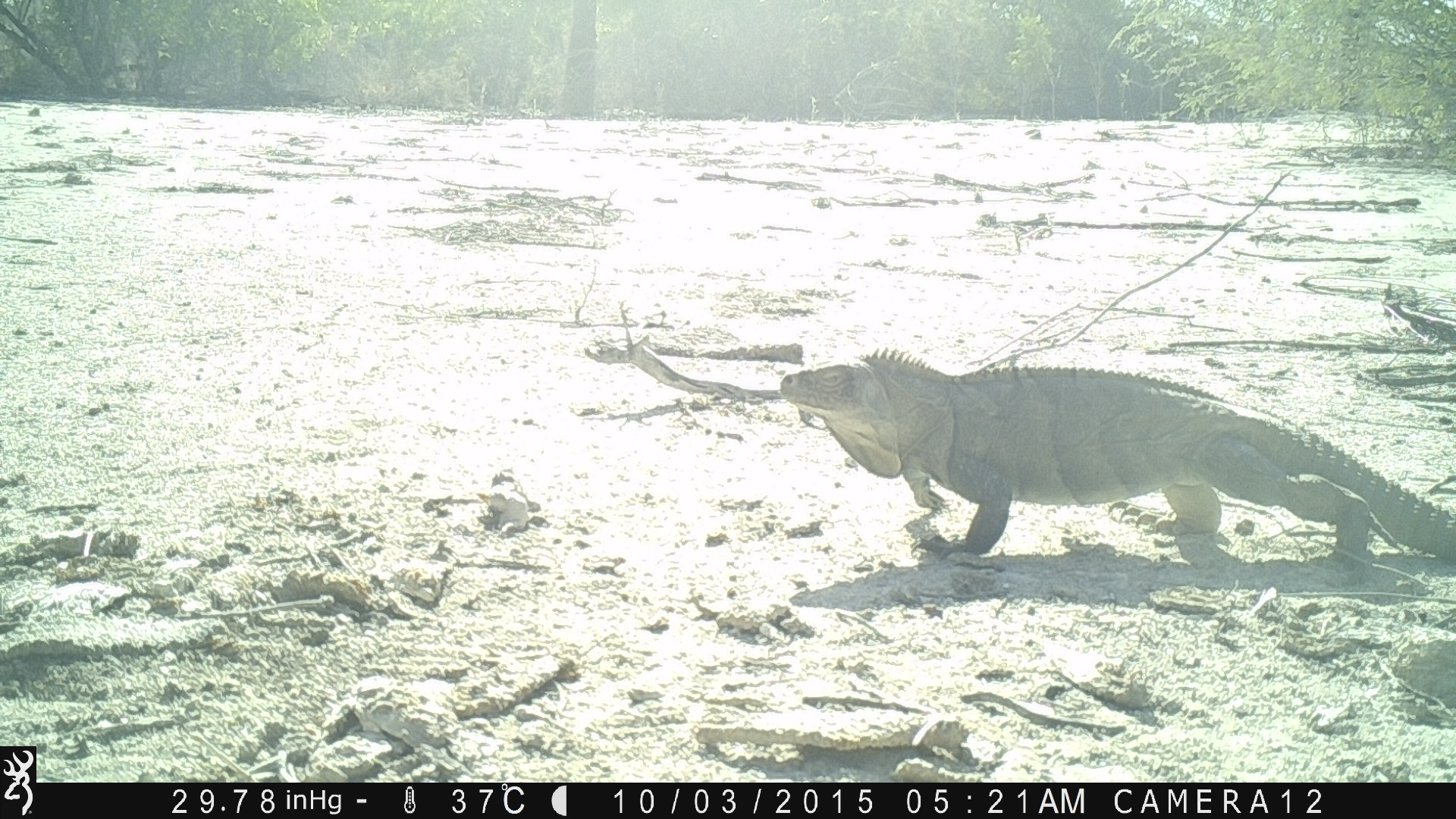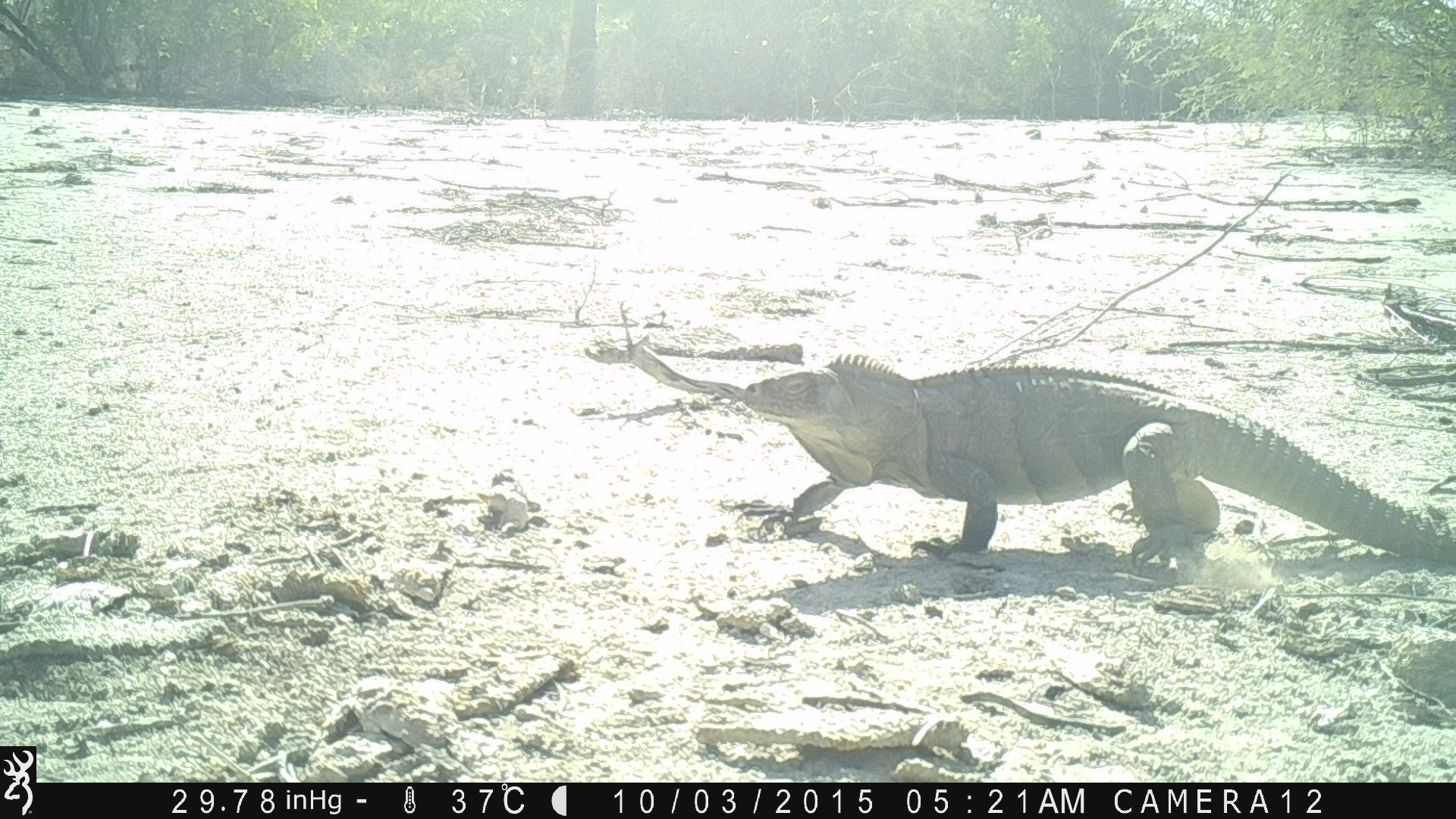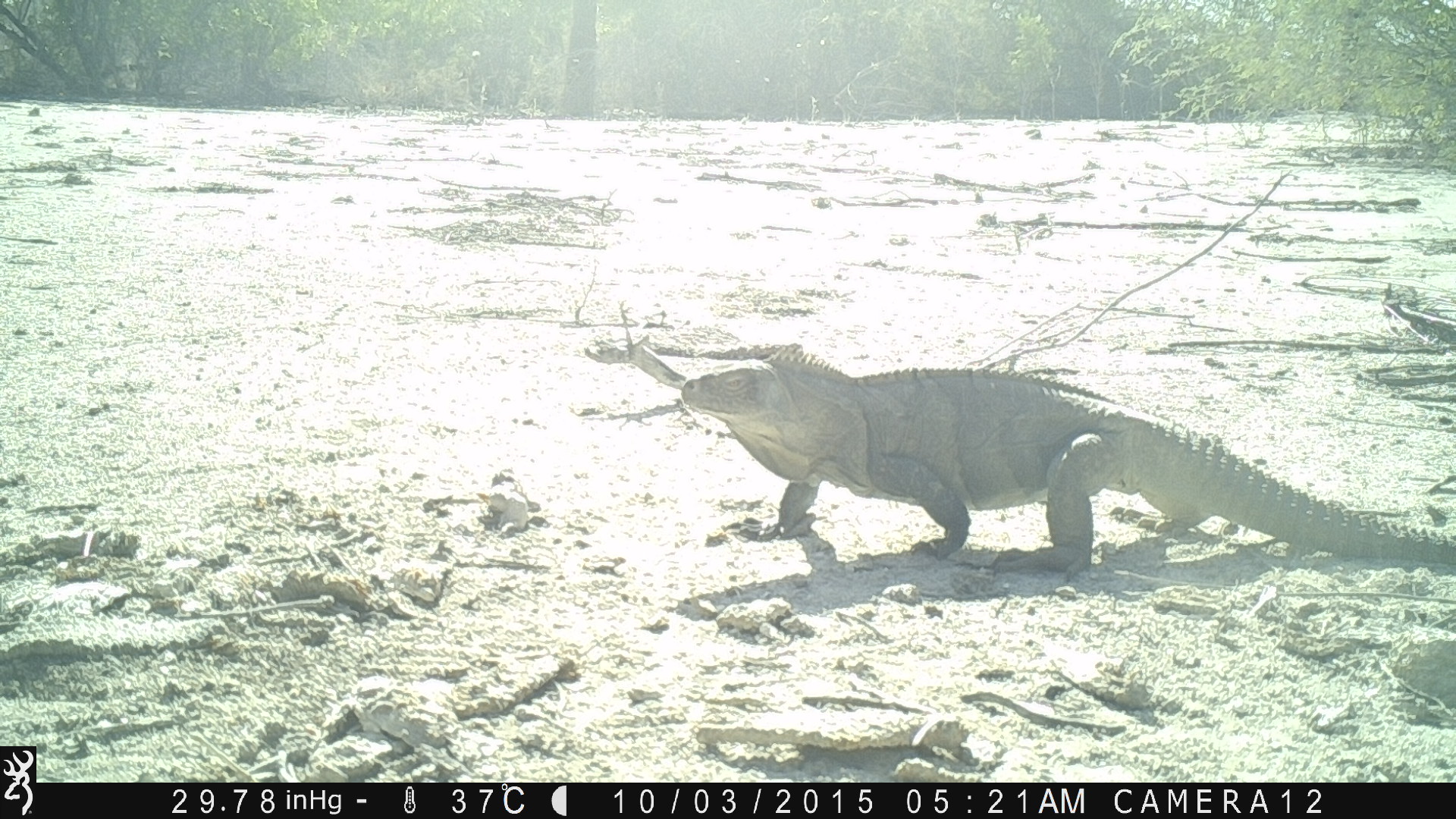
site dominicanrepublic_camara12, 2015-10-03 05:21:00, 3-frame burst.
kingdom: Animalia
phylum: Chordata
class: Reptilia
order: Squamata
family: Iguanidae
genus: Iguana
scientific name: Iguana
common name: typical iguanas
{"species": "Iguana (typical iguanas)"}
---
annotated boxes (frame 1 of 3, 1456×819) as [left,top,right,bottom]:
iguana: [761,345,1456,578]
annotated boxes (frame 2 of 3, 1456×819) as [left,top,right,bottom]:
iguana: [733,353,1456,579]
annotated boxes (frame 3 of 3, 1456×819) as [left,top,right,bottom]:
iguana: [677,340,1456,587]